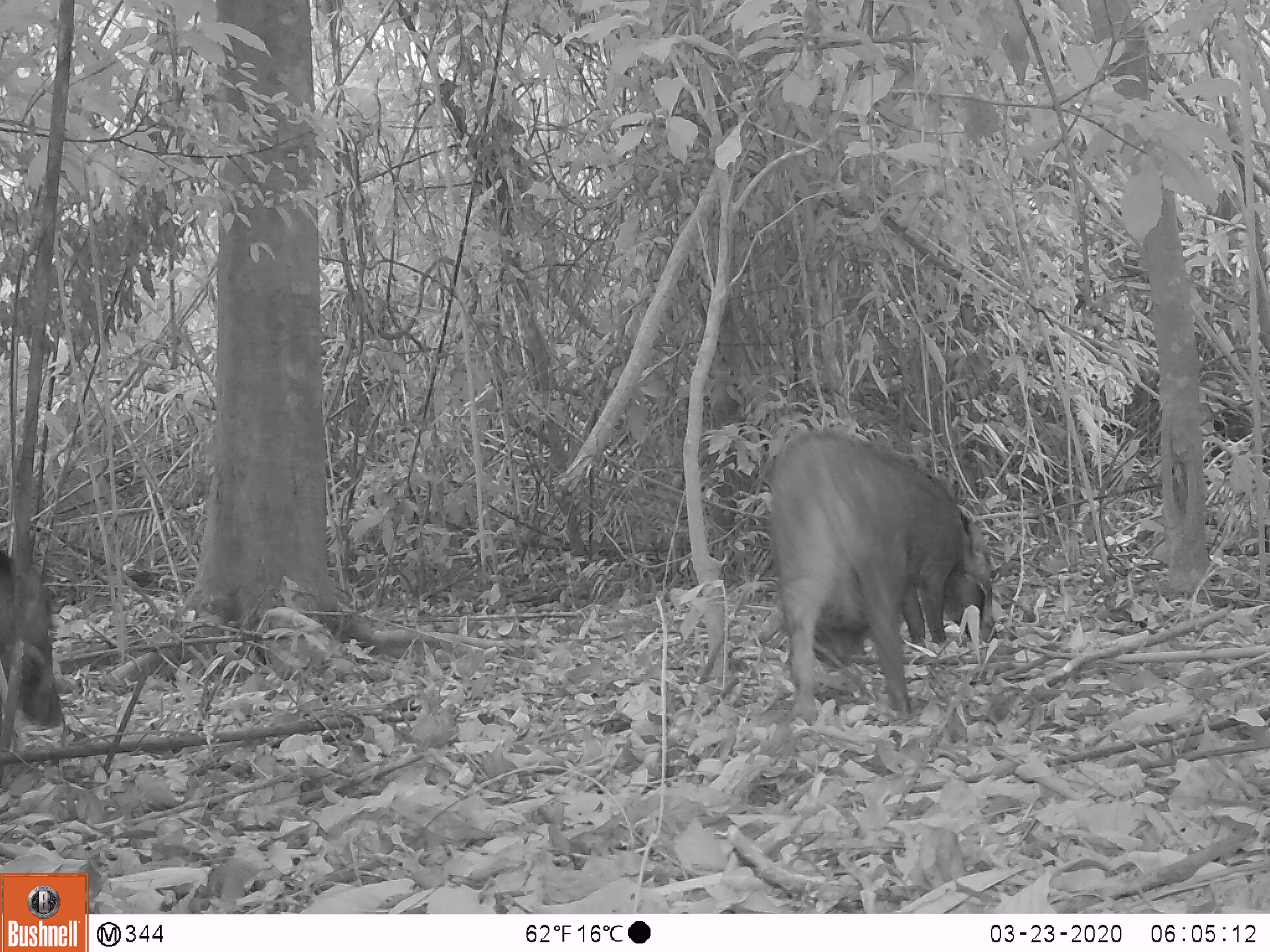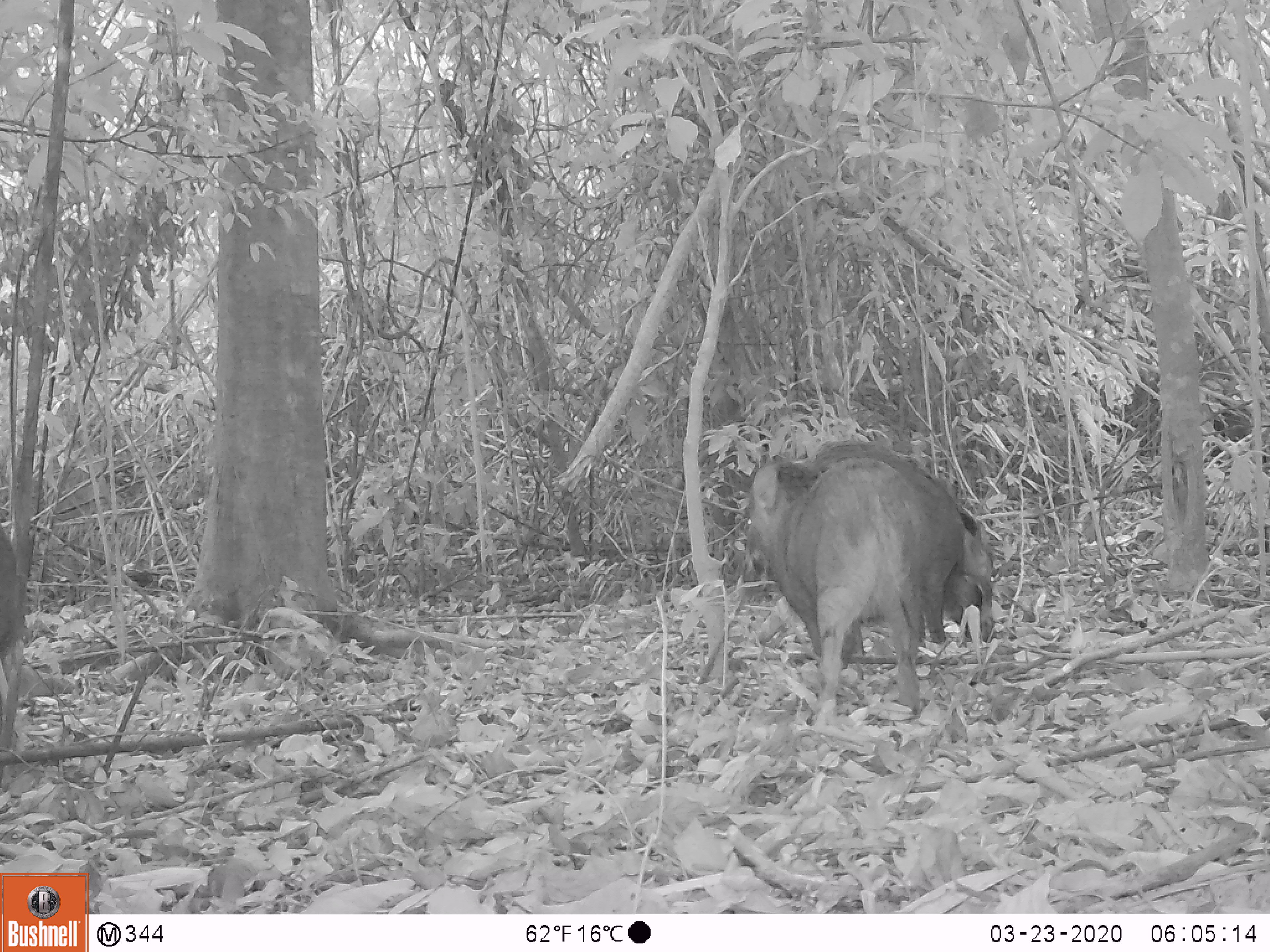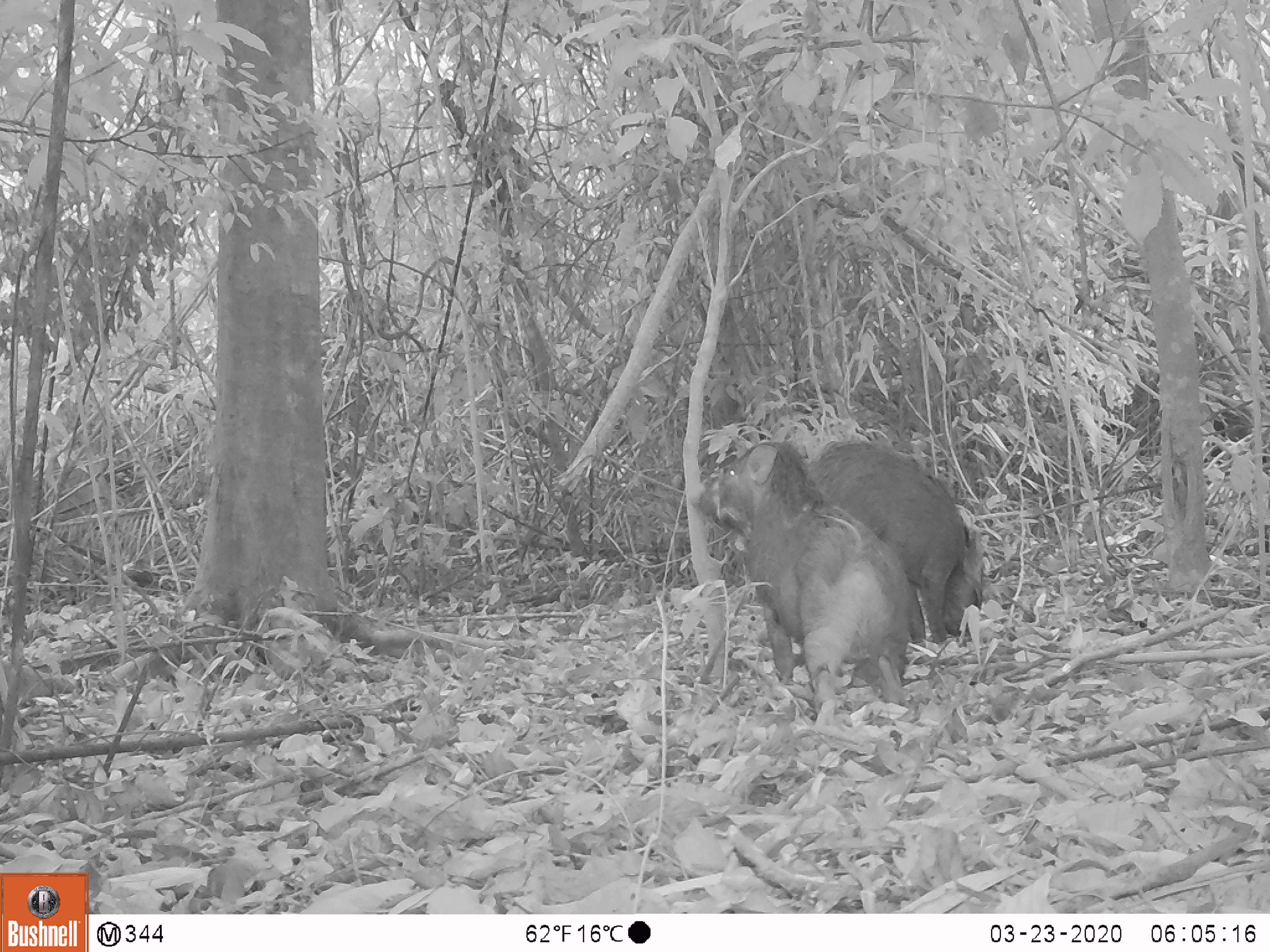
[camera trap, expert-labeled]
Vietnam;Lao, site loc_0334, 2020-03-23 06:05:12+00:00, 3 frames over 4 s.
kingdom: Animalia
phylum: Chordata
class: Mammalia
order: Artiodactyla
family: Suidae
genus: Sus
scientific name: Sus scrofa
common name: eurasian wild pig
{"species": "eurasian wild pig (Sus scrofa)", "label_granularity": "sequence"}